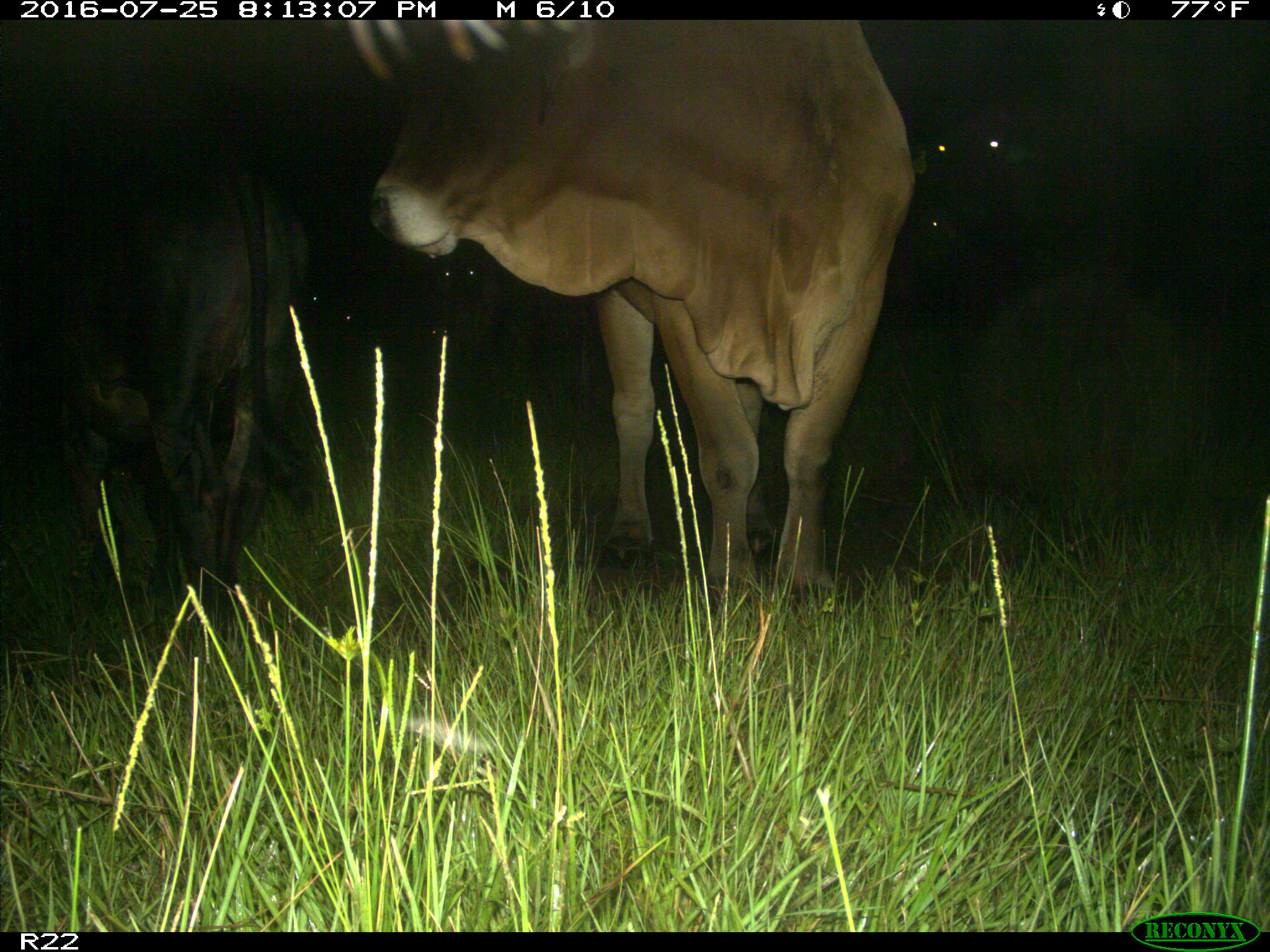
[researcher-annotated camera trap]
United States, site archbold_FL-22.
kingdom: Animalia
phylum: Chordata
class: Mammalia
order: Artiodactyla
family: Bovidae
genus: Bos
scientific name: Bos taurus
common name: domestic cow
Bos taurus (domestic cow).